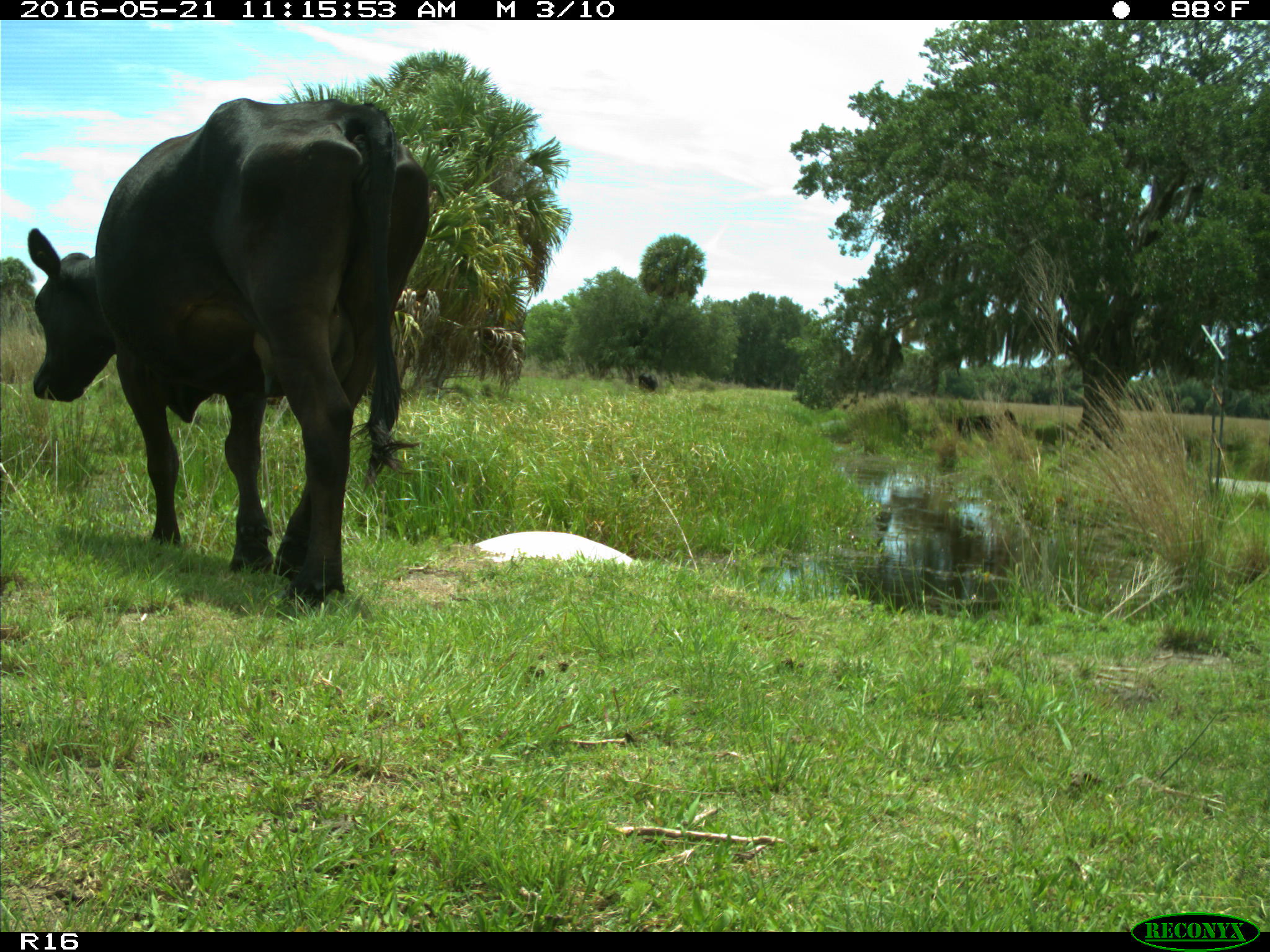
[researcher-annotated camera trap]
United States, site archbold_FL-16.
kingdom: Animalia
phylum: Chordata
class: Mammalia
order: Artiodactyla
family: Bovidae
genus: Bos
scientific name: Bos taurus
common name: domestic cow